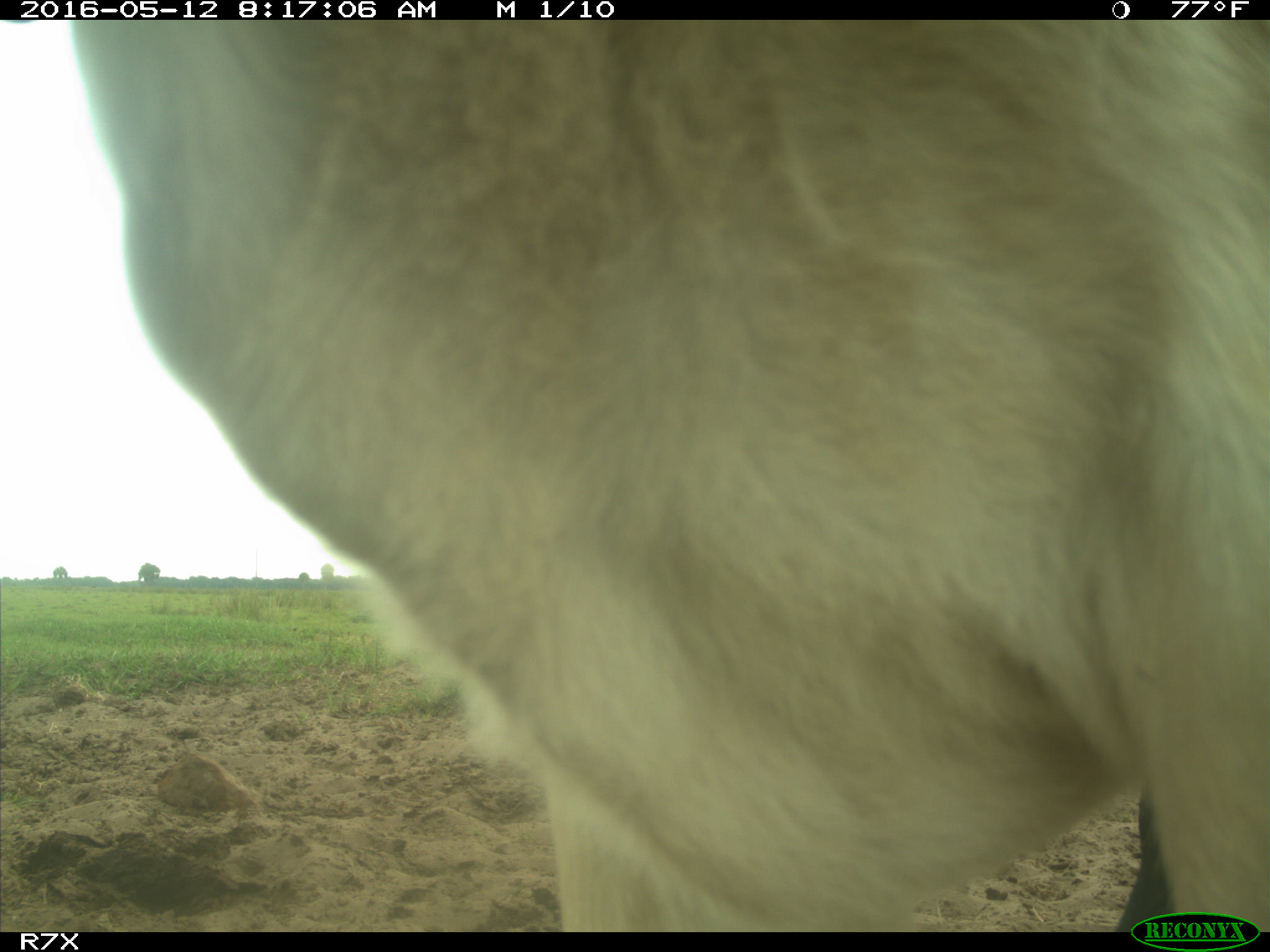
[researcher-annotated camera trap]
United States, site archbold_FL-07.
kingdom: Animalia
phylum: Chordata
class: Mammalia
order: Artiodactyla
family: Bovidae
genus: Bos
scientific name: Bos taurus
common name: domestic cow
Bos taurus (domestic cow).